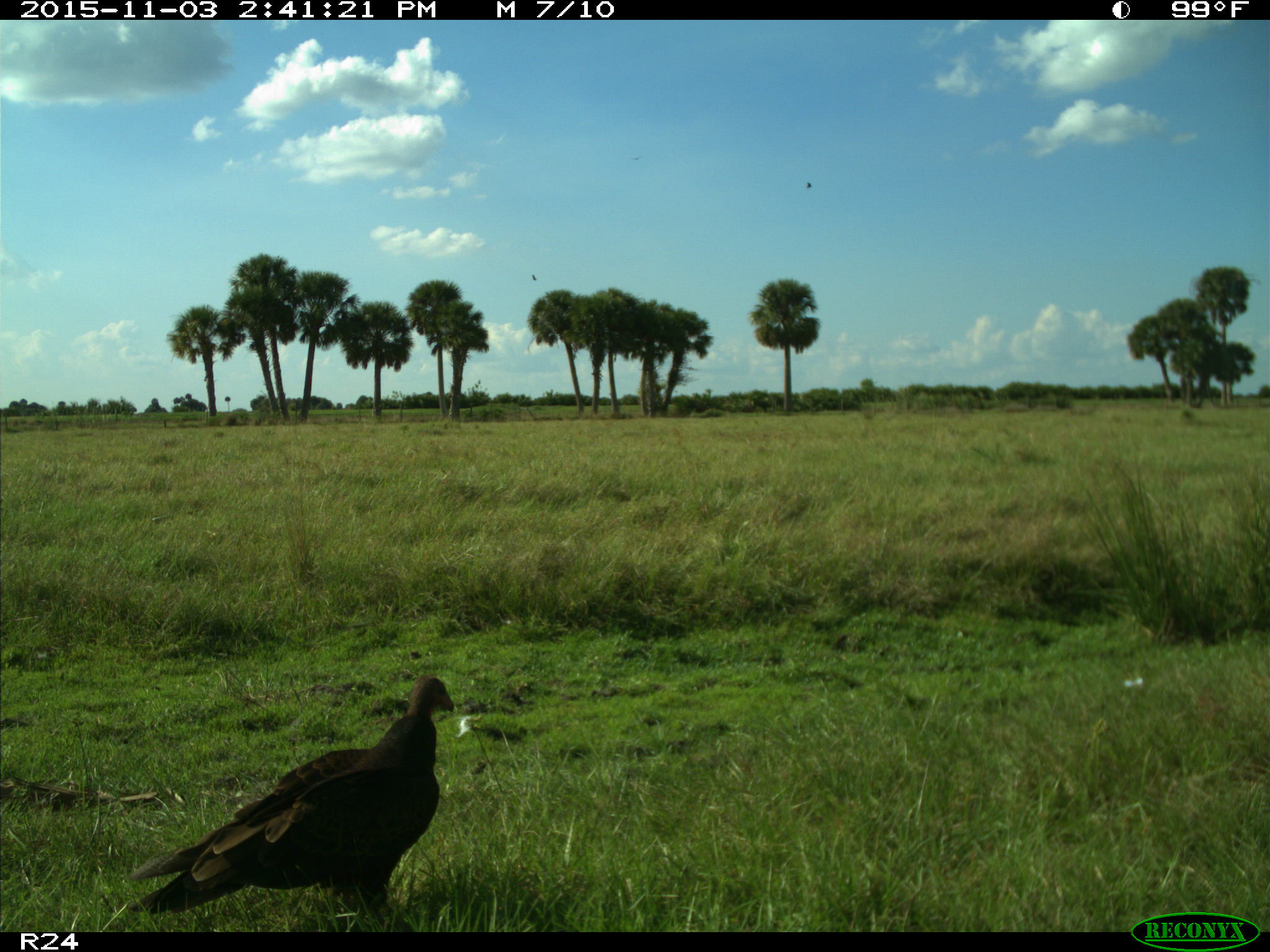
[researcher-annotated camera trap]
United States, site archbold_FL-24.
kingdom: Animalia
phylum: Chordata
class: Aves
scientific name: Aves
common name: birds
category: unidentified bird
Unidentified bird (birds) (Aves).